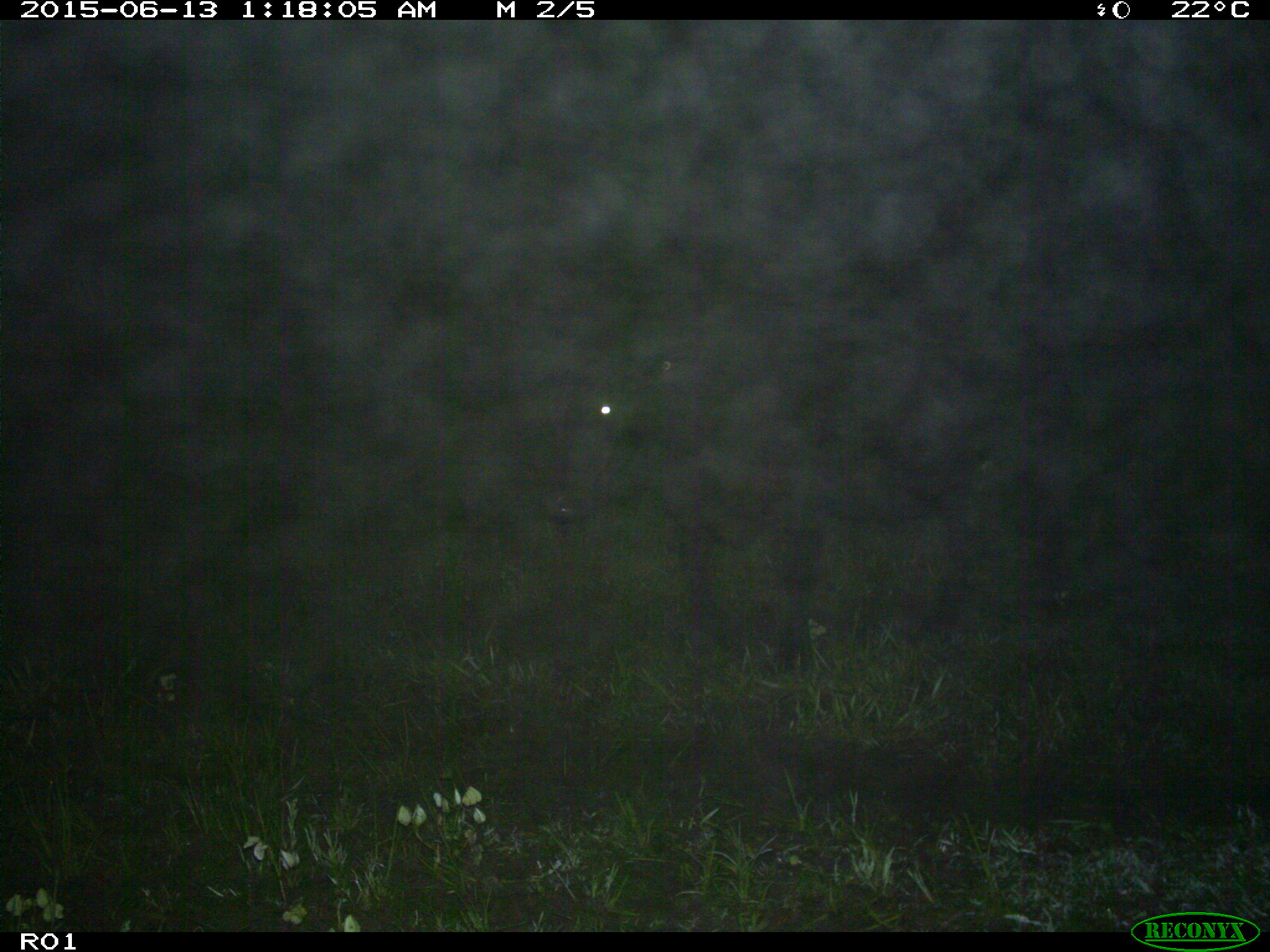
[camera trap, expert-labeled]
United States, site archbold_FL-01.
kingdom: Animalia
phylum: Chordata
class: Mammalia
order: Artiodactyla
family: Bovidae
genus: Bos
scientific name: Bos taurus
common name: domestic cow